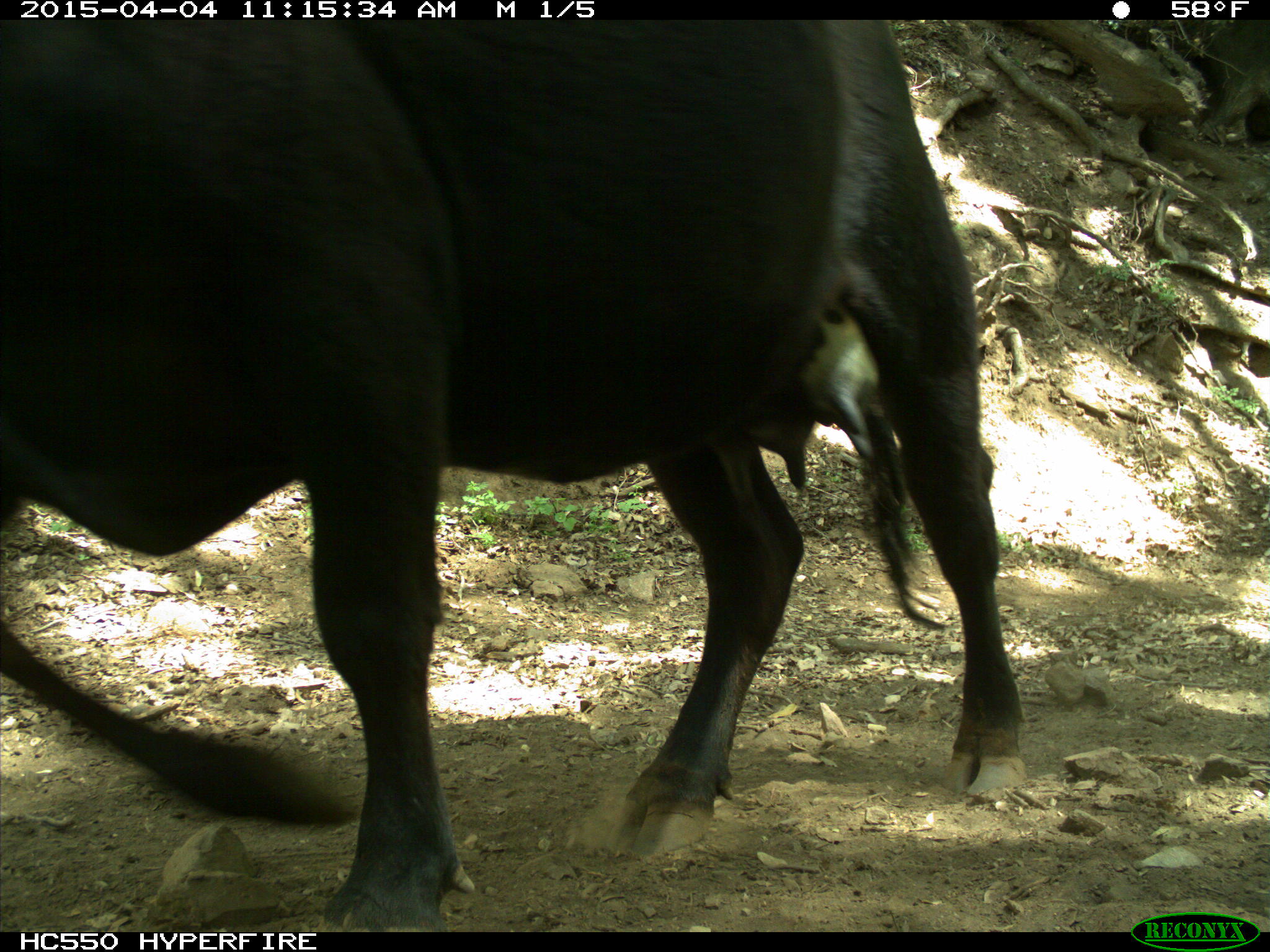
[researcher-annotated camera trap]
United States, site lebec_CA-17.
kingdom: Animalia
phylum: Chordata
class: Mammalia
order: Artiodactyla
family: Bovidae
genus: Bos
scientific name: Bos taurus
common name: domestic cow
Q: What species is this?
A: Bos taurus (domestic cow).